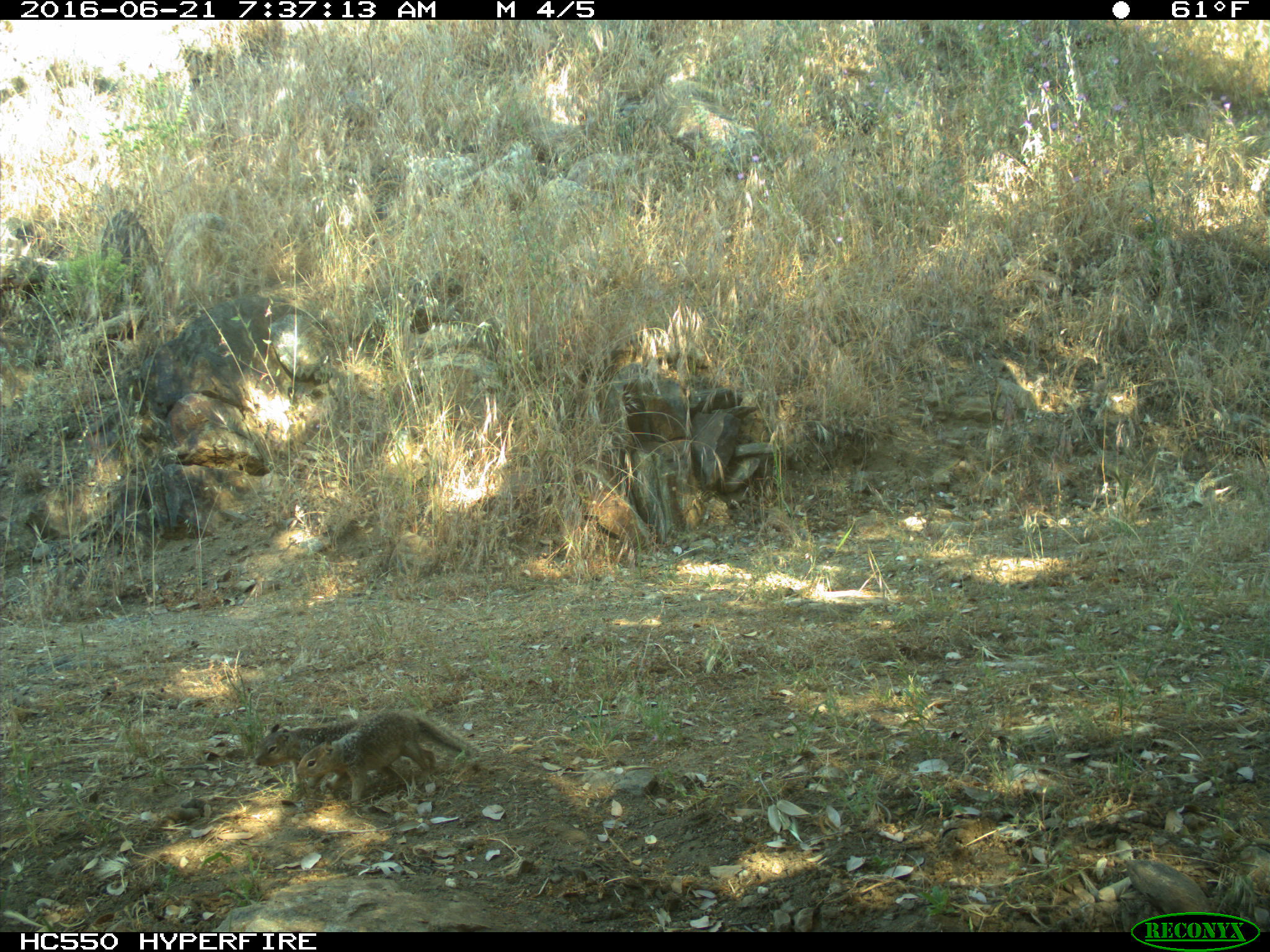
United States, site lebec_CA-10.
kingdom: Animalia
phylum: Chordata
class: Mammalia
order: Rodentia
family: Sciuridae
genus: Otospermophilus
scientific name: Otospermophilus beecheyi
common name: california ground squirrel